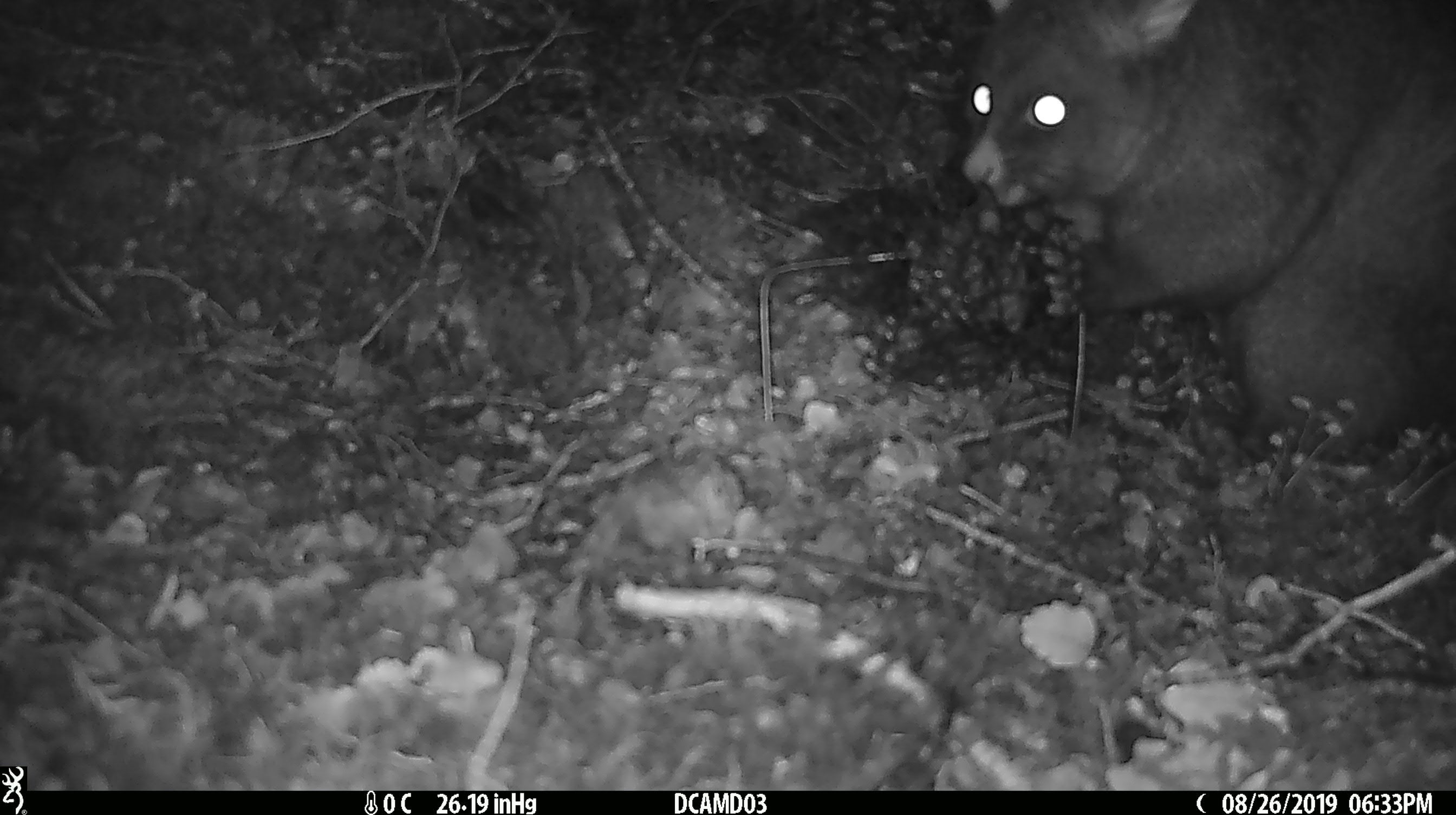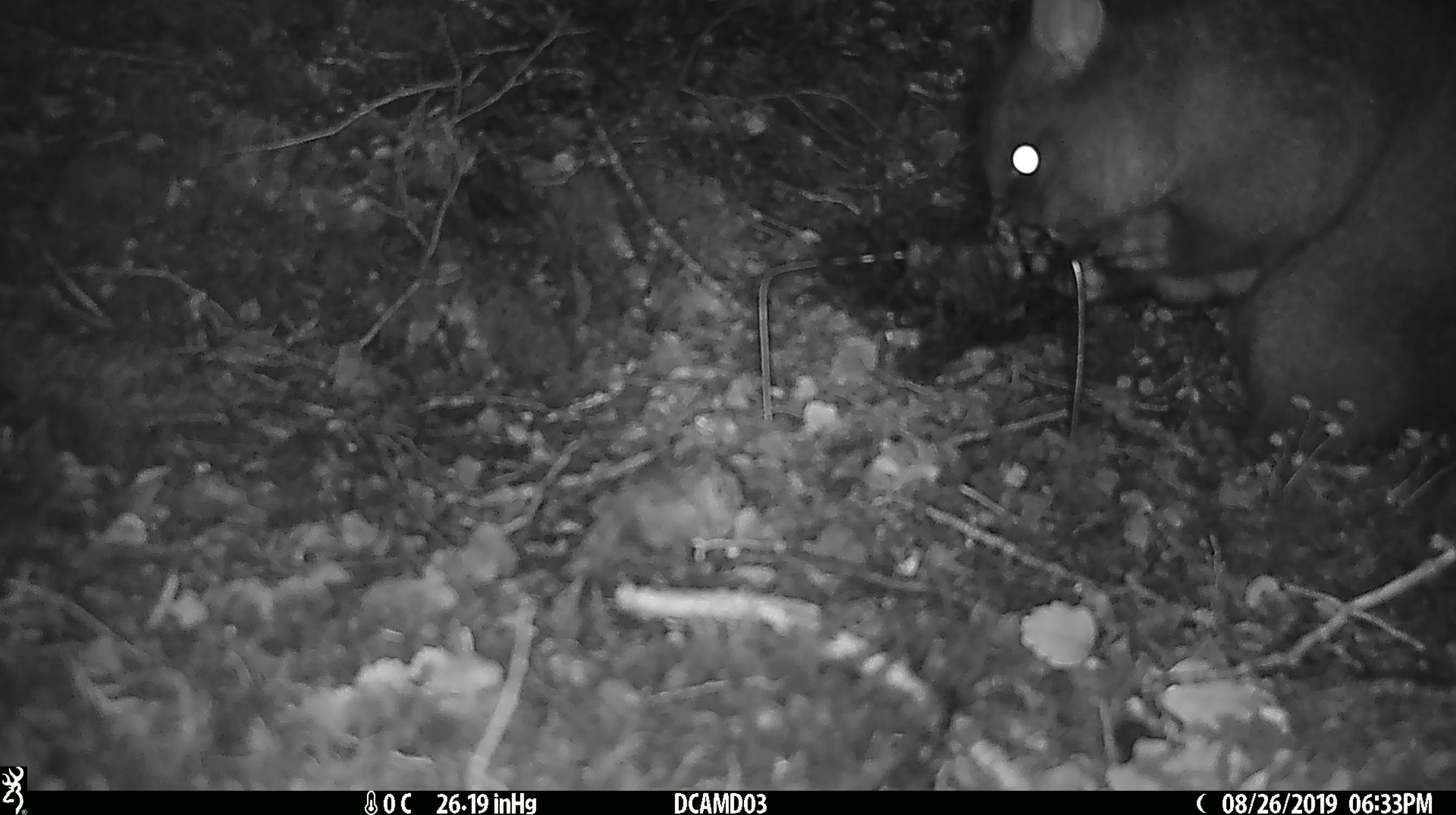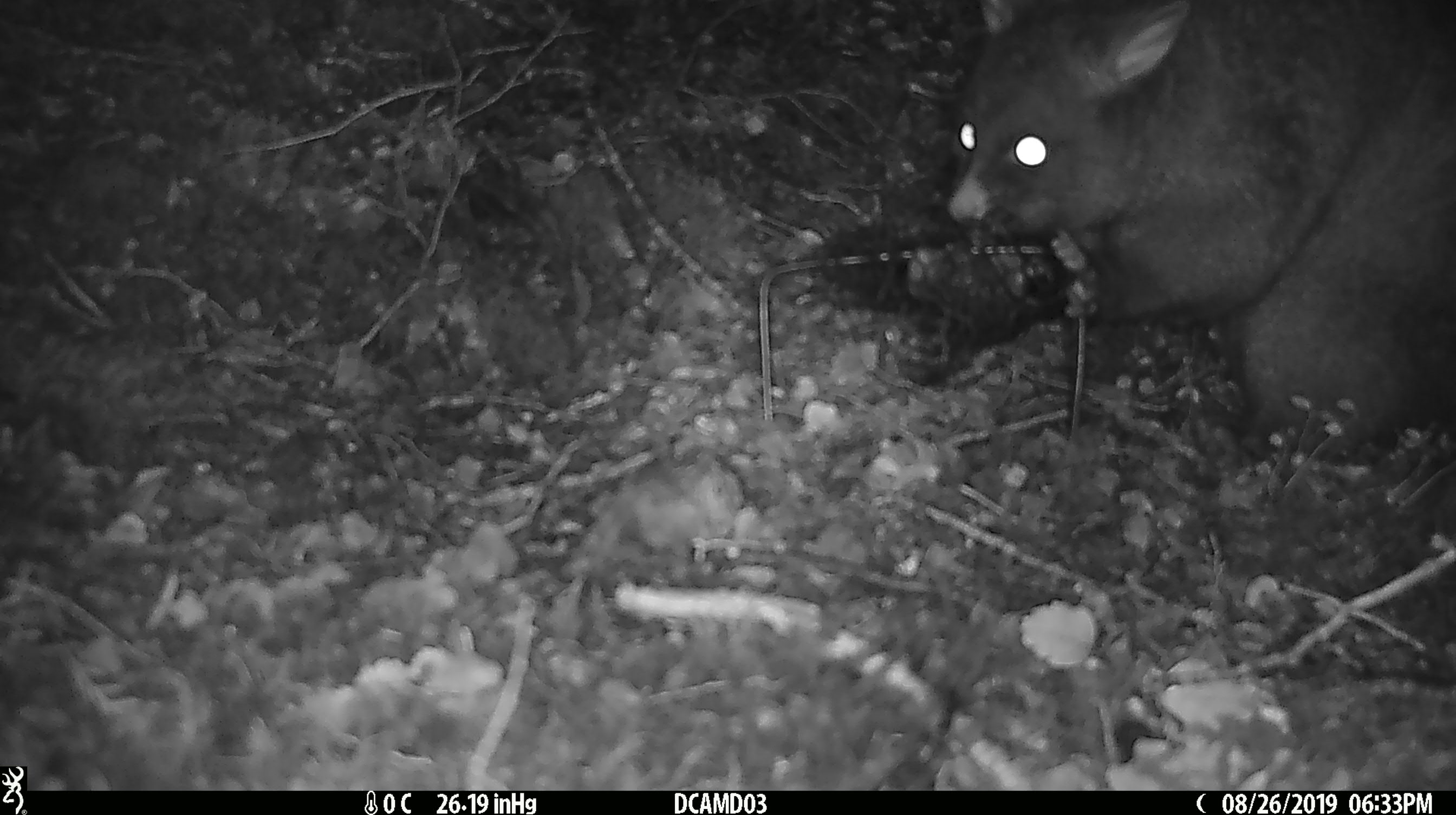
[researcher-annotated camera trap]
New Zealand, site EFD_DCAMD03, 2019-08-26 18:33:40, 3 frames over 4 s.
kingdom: Animalia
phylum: Chordata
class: Mammalia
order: Diprotodontia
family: Phalangeridae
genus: Trichosurus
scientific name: Trichosurus vulpecula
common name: common brushtail possum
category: possum